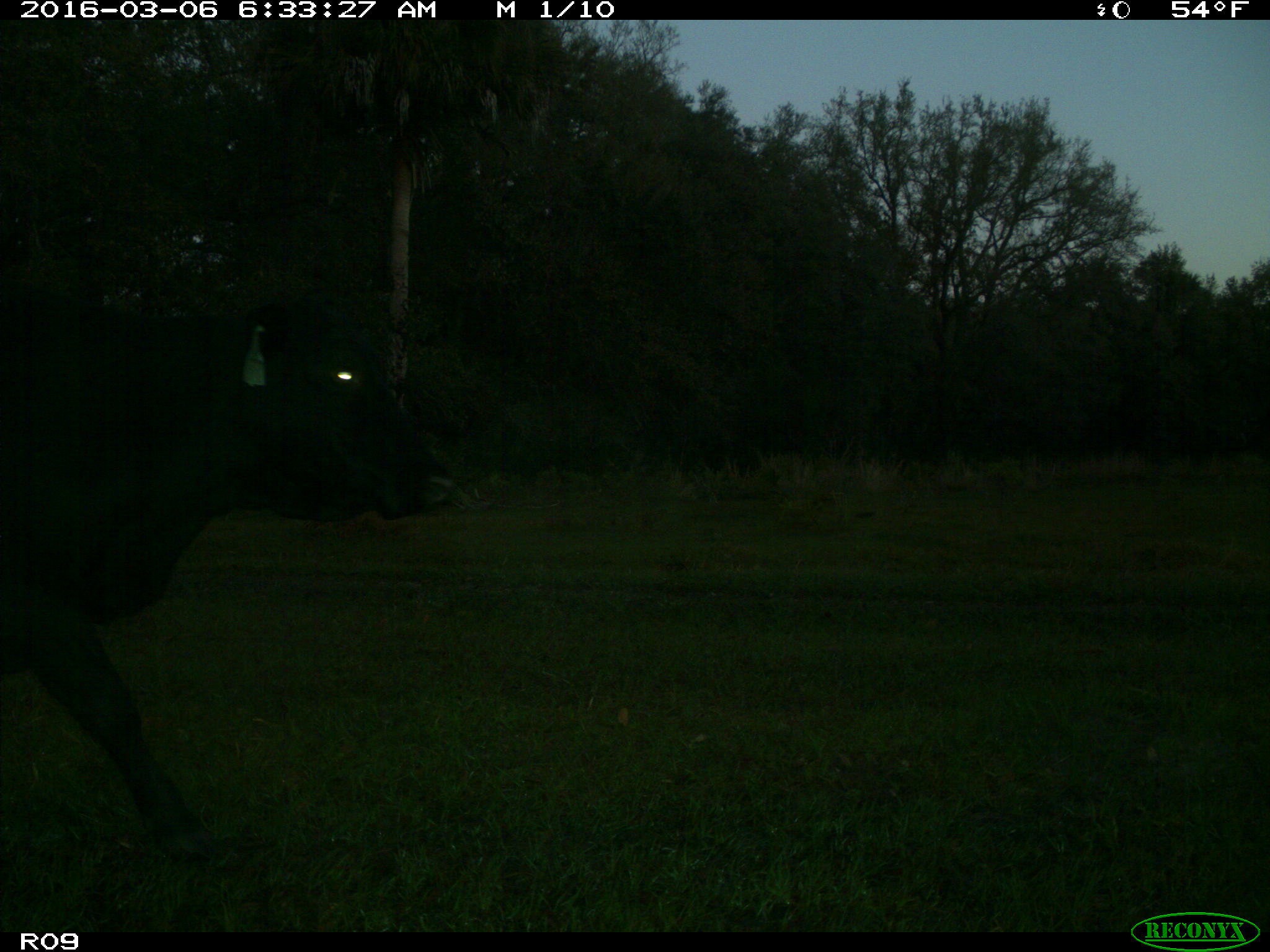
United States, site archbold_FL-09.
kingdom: Animalia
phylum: Chordata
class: Mammalia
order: Artiodactyla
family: Bovidae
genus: Bos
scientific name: Bos taurus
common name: domestic cow